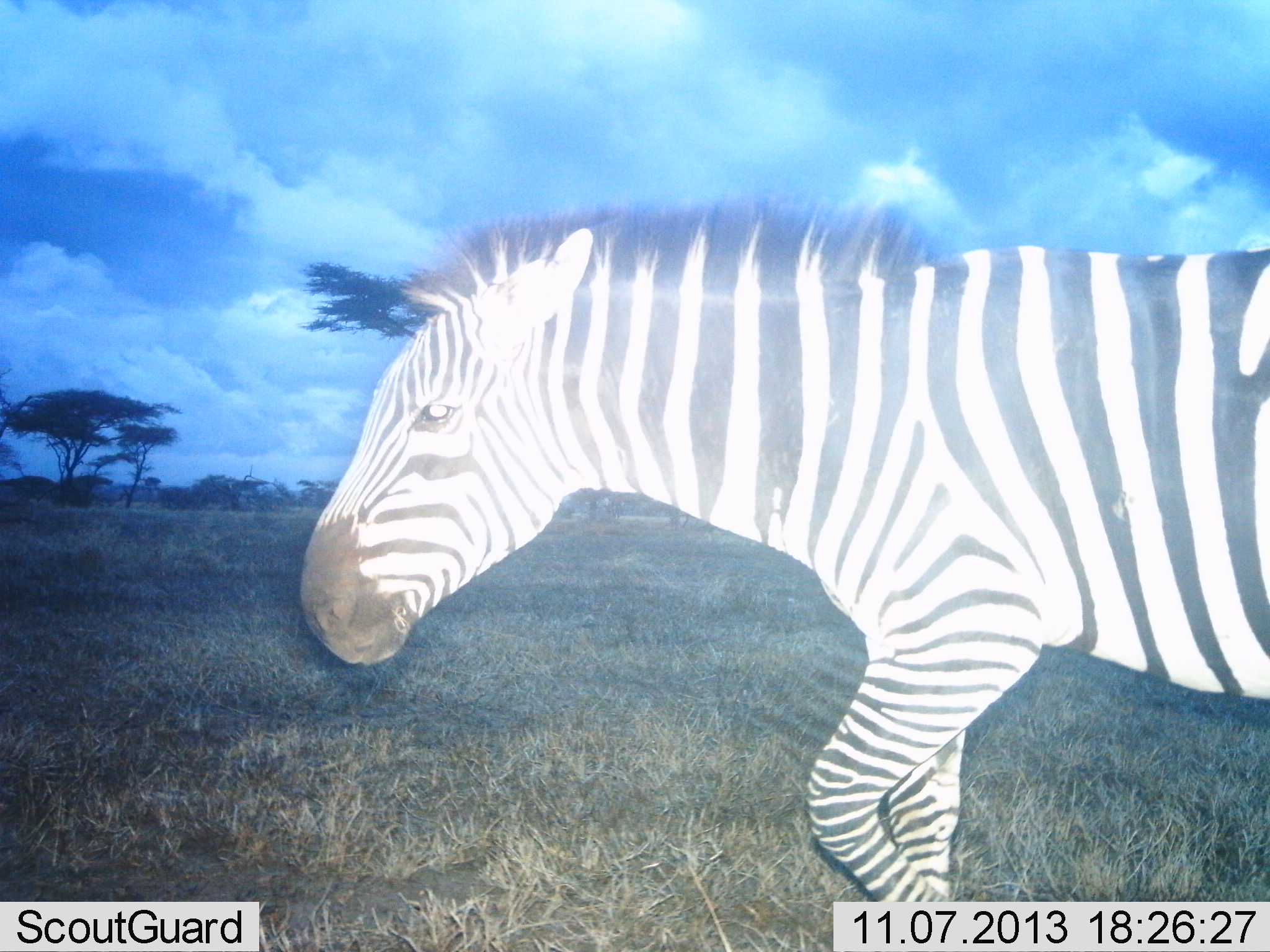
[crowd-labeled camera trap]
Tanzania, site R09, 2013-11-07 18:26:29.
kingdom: Animalia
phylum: Chordata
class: Mammalia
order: Perissodactyla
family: Equidae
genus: Equus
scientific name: Equus quagga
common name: plains zebra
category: zebra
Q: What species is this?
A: Zebra (plains zebra) (Equus quagga).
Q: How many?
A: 1.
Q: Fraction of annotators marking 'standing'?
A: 22%.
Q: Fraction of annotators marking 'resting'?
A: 0%.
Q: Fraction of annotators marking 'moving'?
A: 81%.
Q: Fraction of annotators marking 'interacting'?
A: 0%.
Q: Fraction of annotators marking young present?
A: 0%.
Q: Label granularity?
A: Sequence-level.